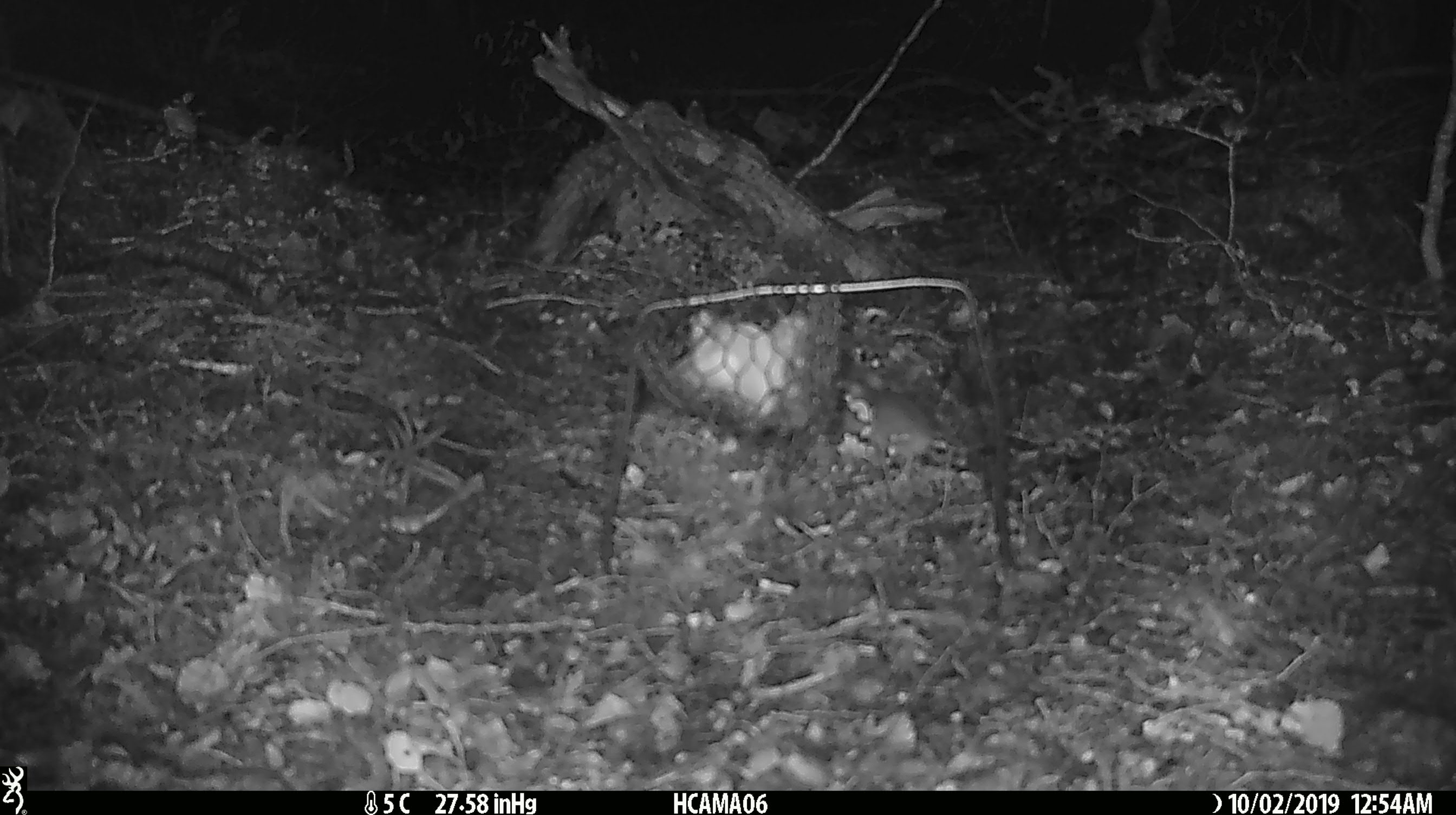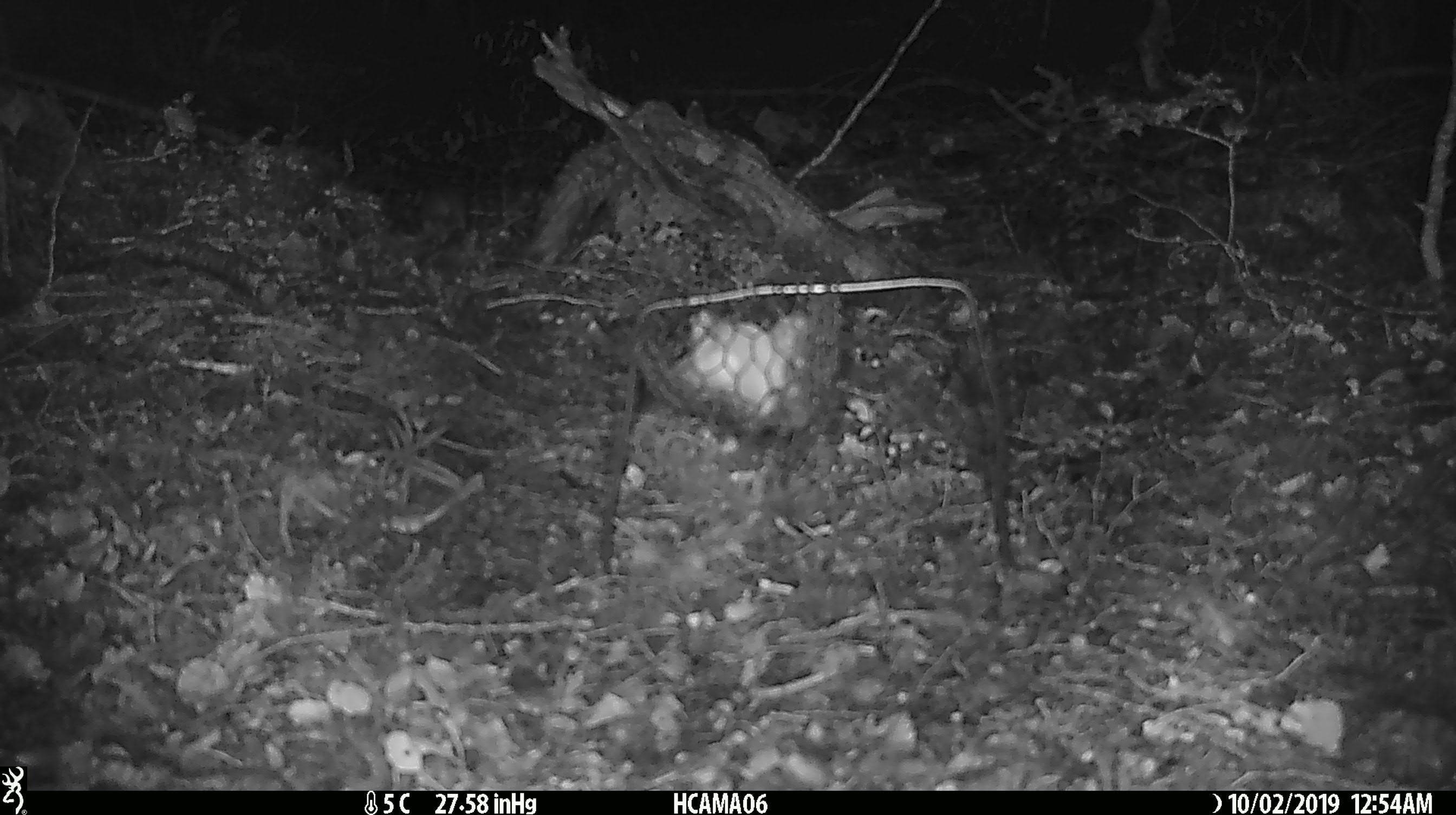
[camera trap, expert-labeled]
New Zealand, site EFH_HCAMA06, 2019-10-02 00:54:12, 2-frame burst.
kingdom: Animalia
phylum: Chordata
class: Mammalia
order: Rodentia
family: Muridae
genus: Mus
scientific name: Mus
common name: mouse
Mouse (Mus).